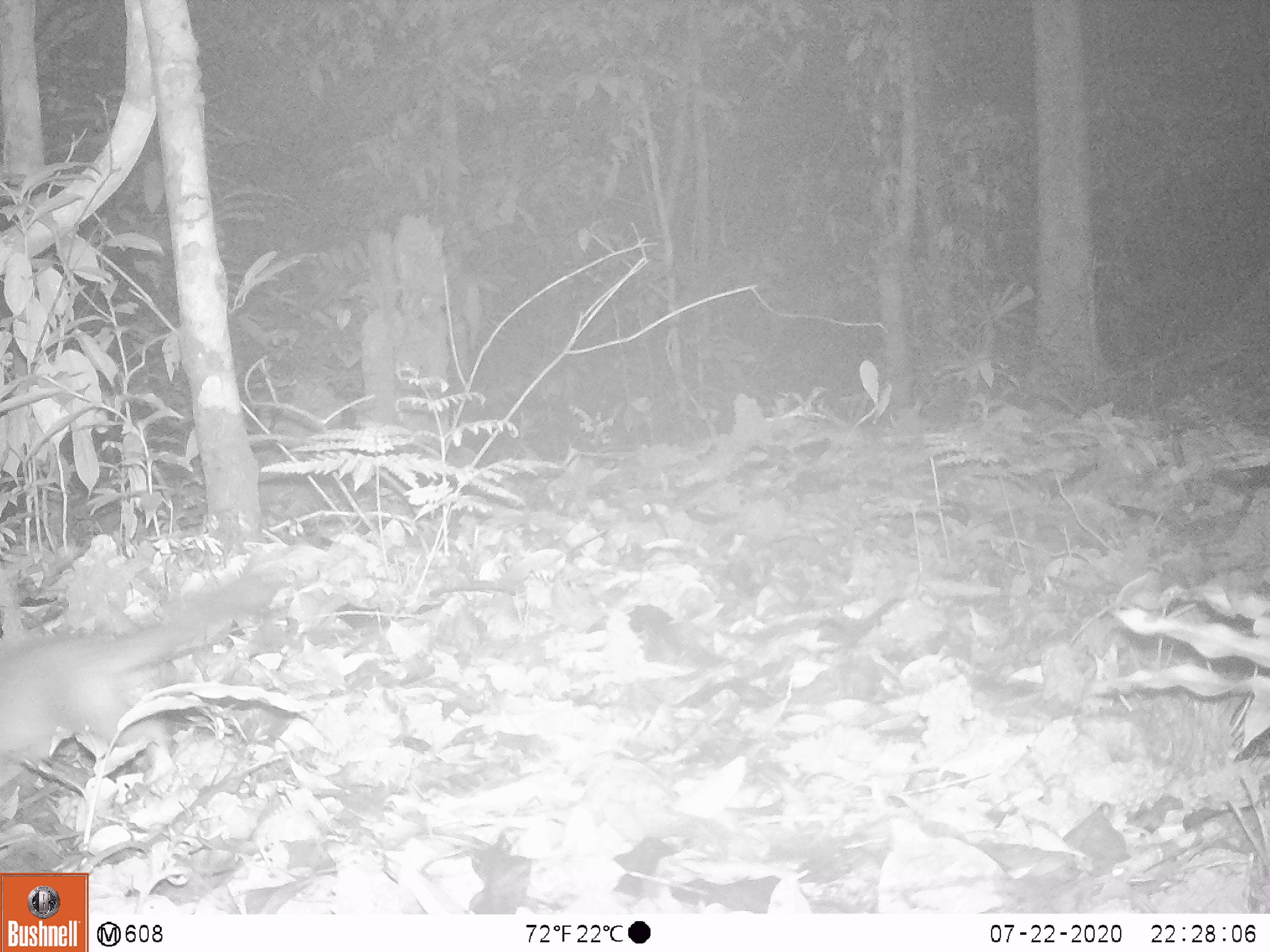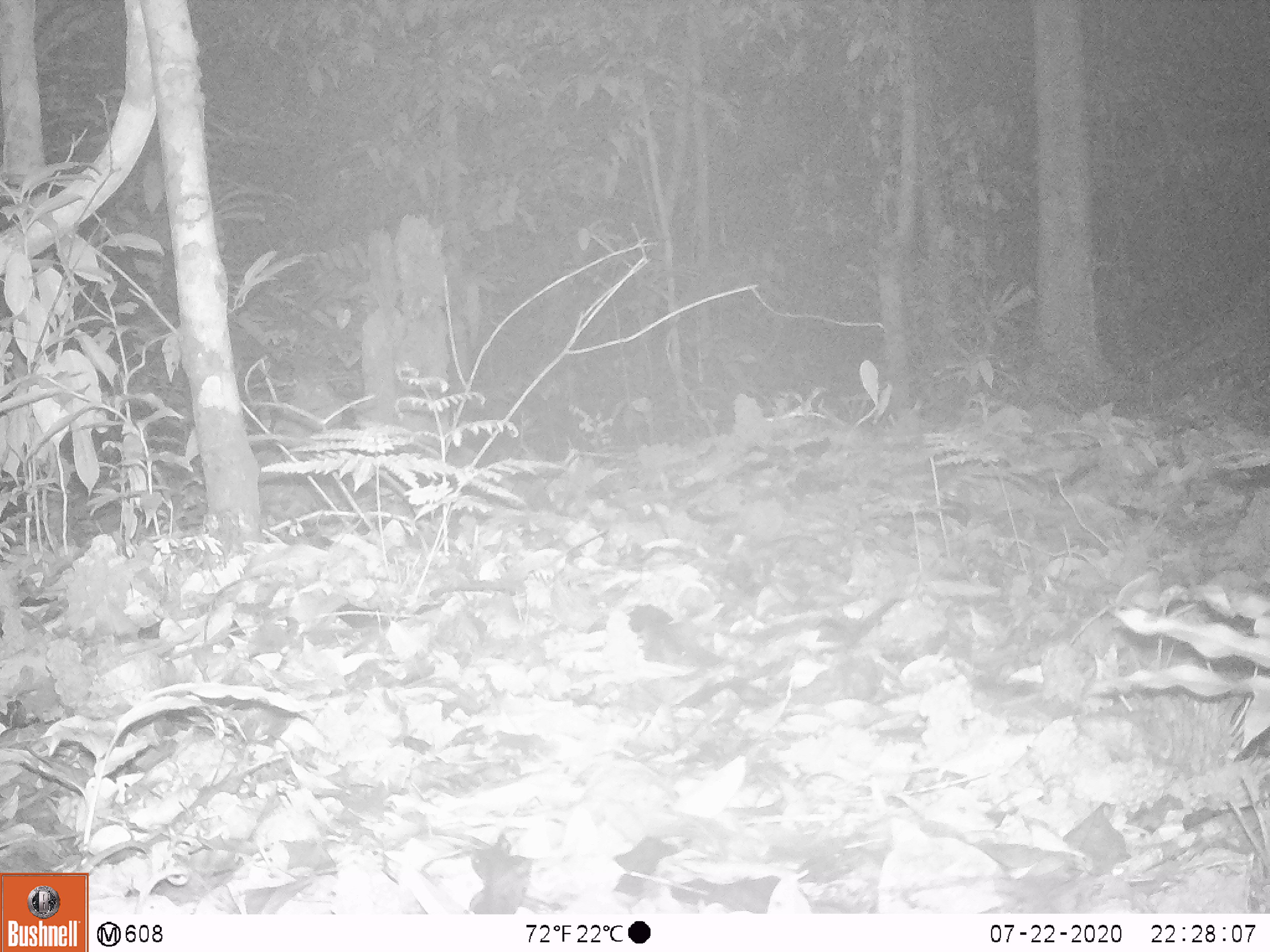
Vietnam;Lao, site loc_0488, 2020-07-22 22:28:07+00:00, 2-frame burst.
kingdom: Animalia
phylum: Chordata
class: Mammalia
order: Carnivora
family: Mustelidae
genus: Melogale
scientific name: Melogale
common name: ferret badger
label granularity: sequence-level